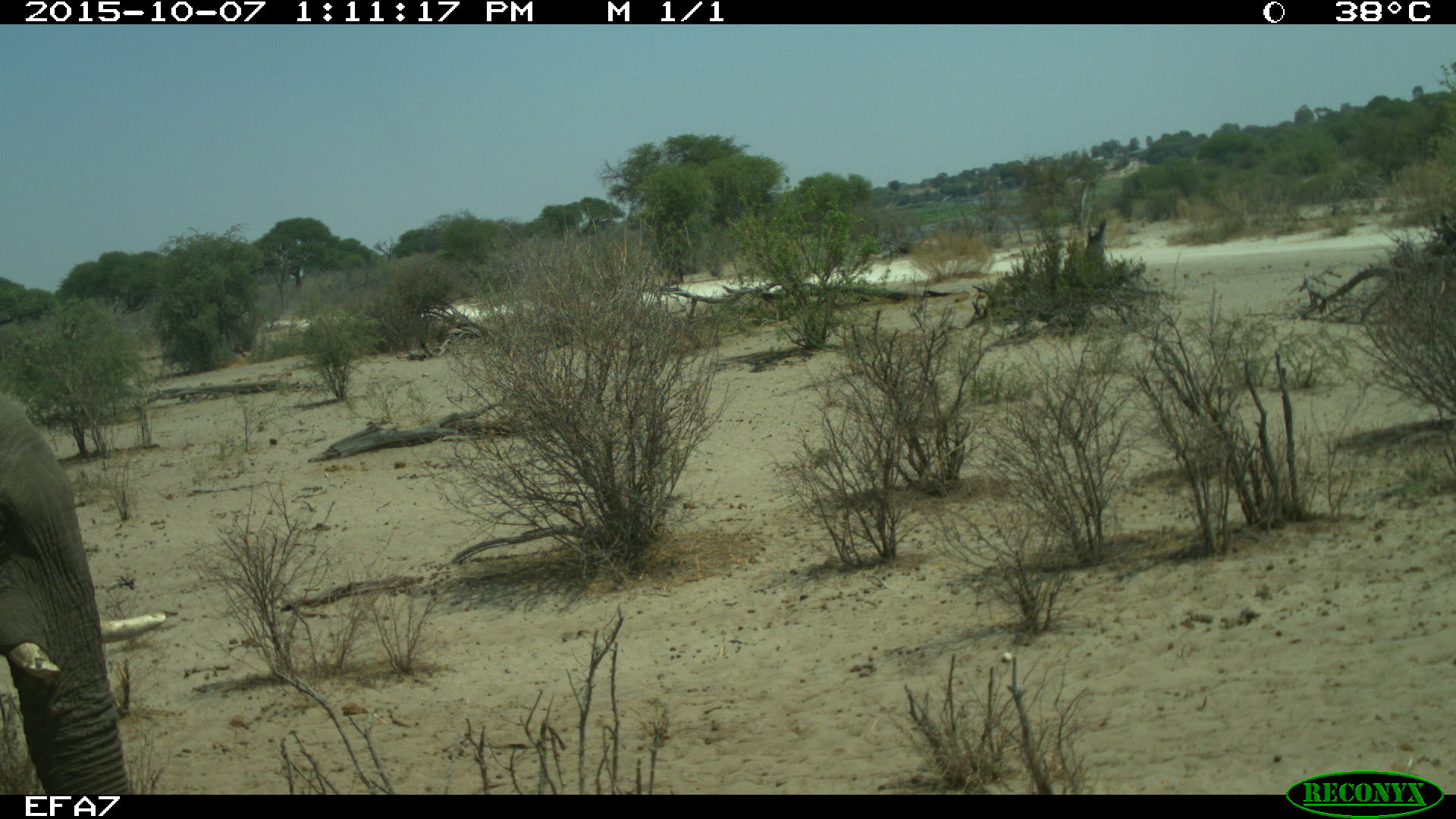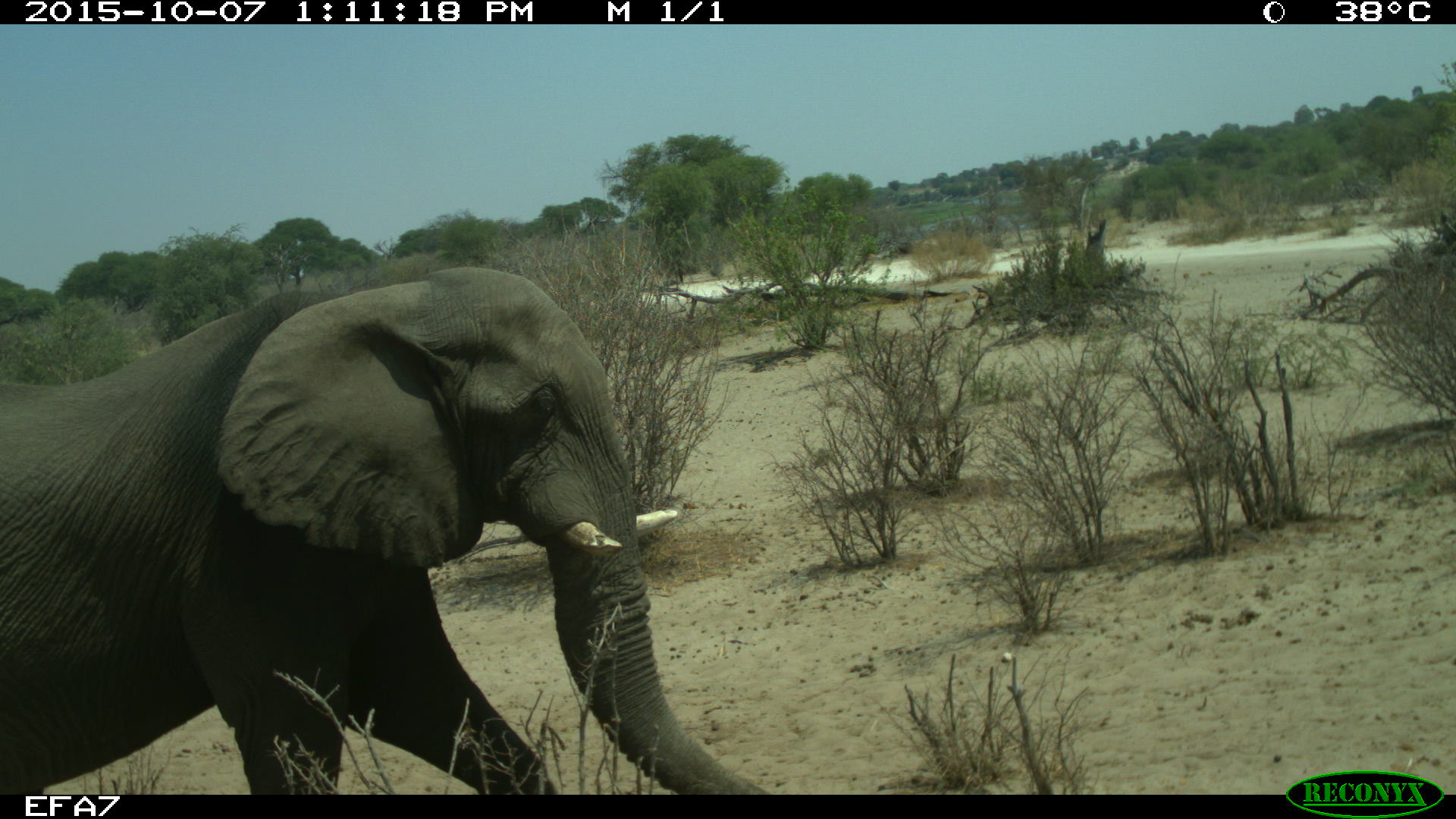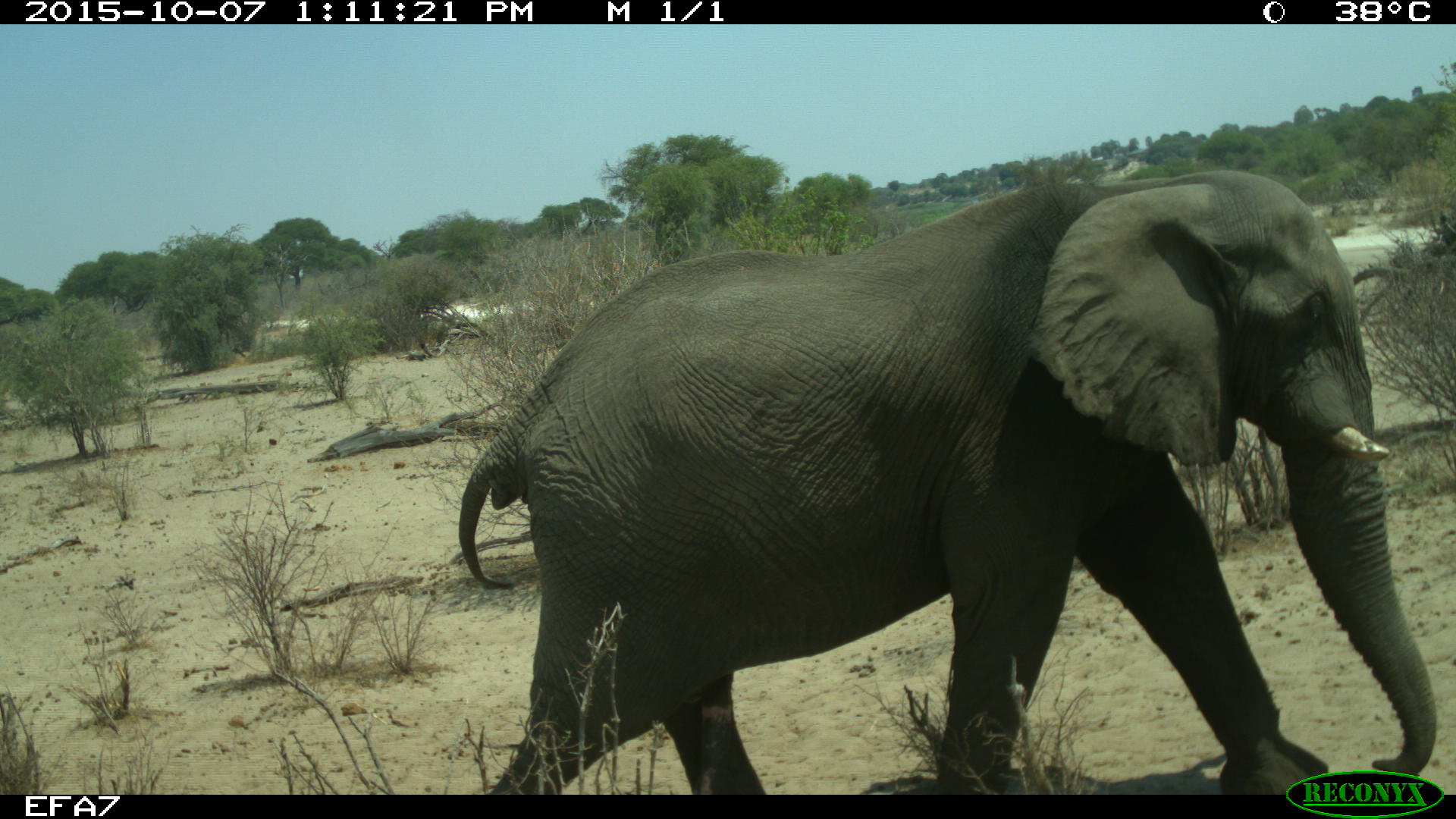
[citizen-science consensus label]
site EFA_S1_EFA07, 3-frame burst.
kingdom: Animalia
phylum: Chordata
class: Mammalia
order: Proboscidea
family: Elephantidae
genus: Loxodonta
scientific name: Loxodonta africana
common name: african bush elephant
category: elephant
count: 1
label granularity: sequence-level